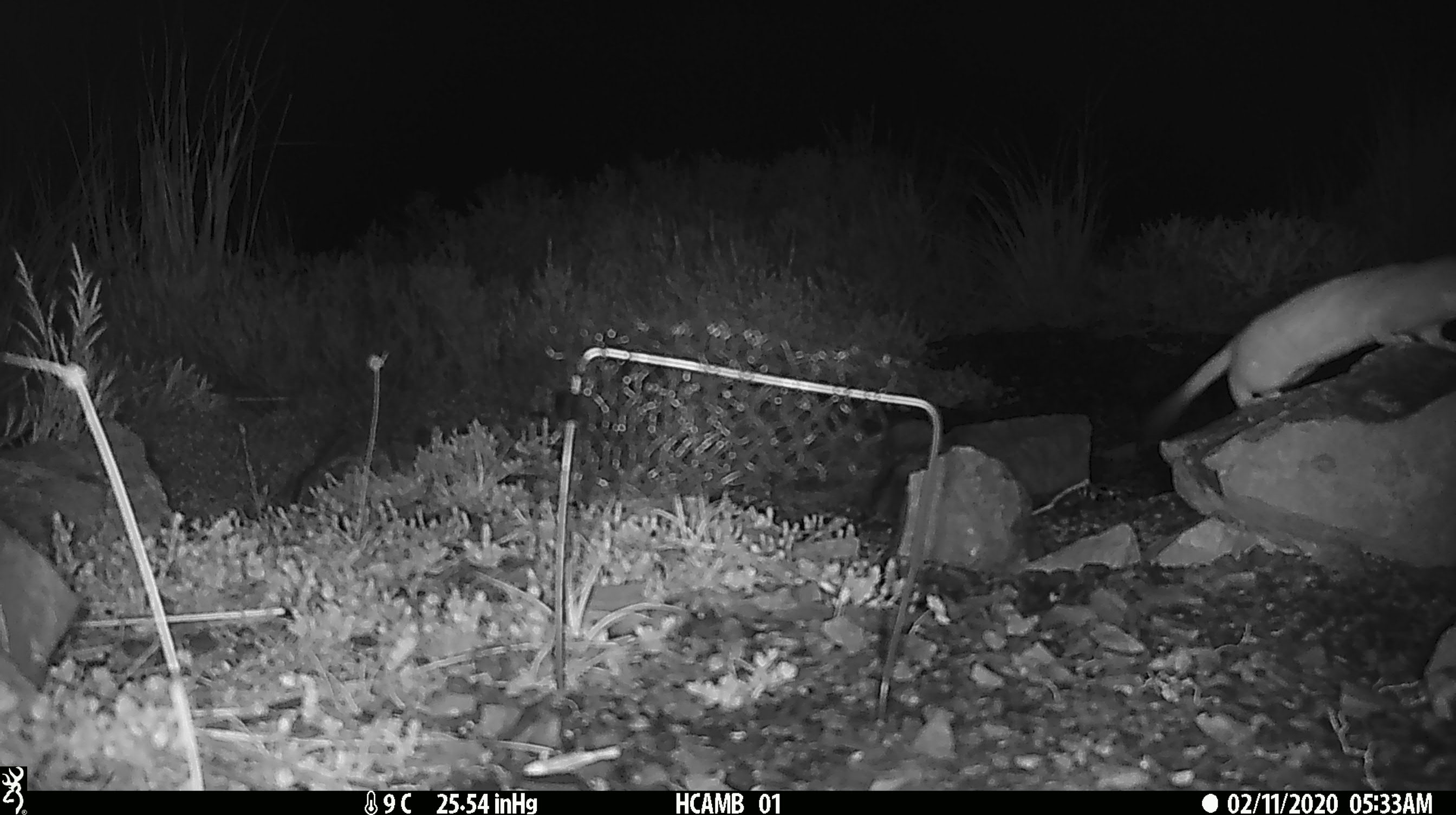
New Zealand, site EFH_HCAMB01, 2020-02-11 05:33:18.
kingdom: Animalia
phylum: Chordata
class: Mammalia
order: Carnivora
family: Mustelidae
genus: Mustela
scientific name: Mustela erminea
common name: stoat